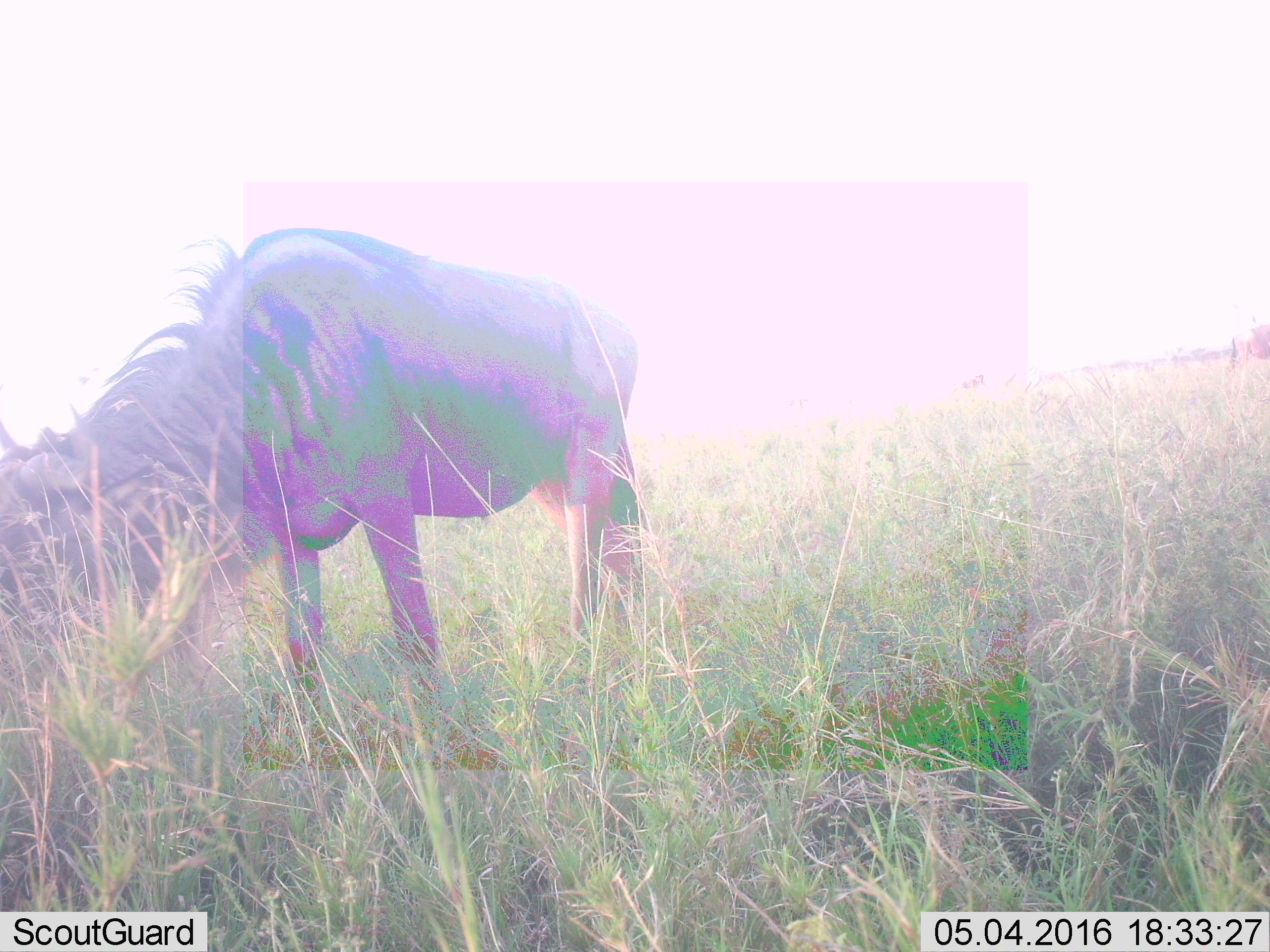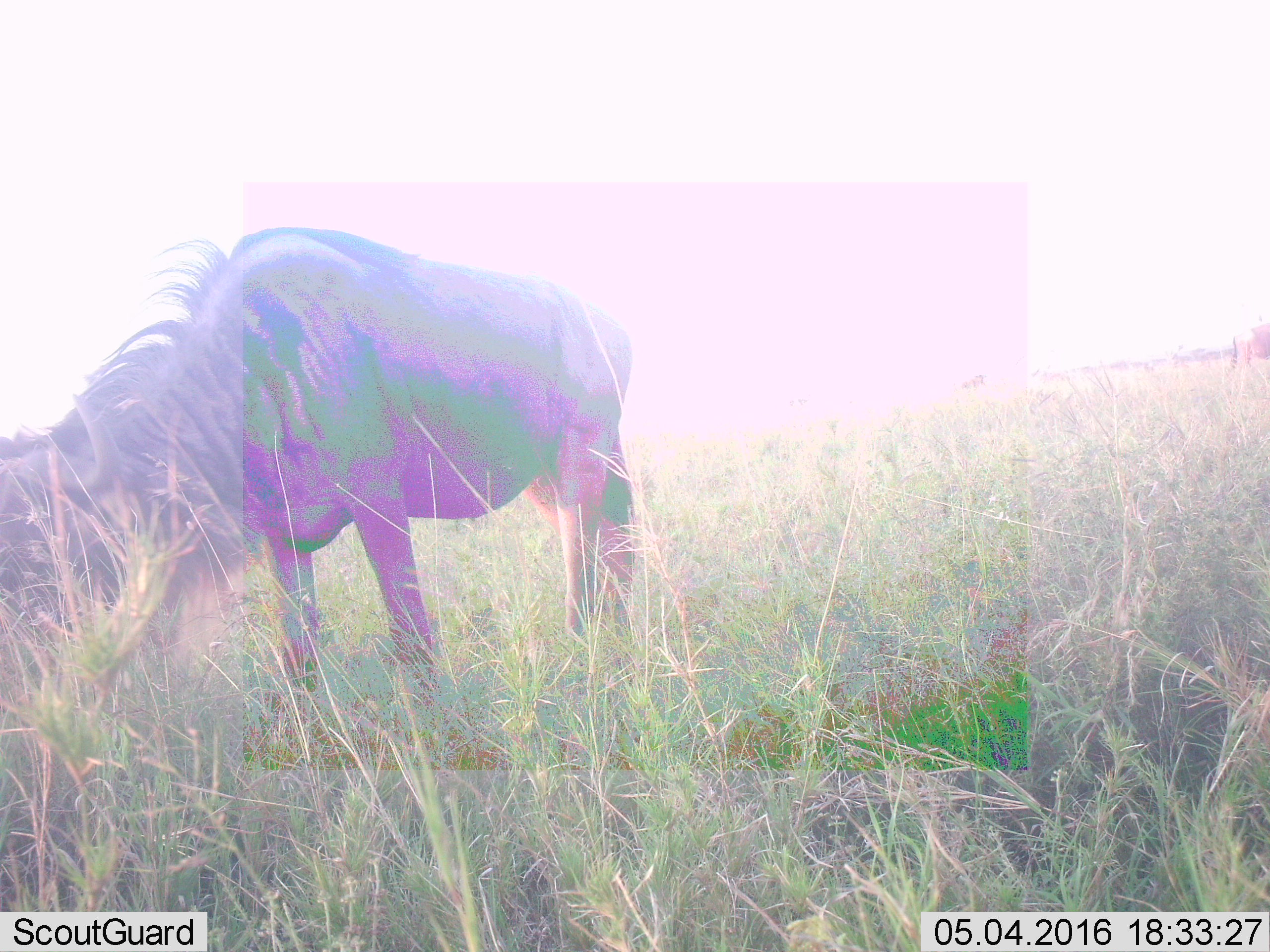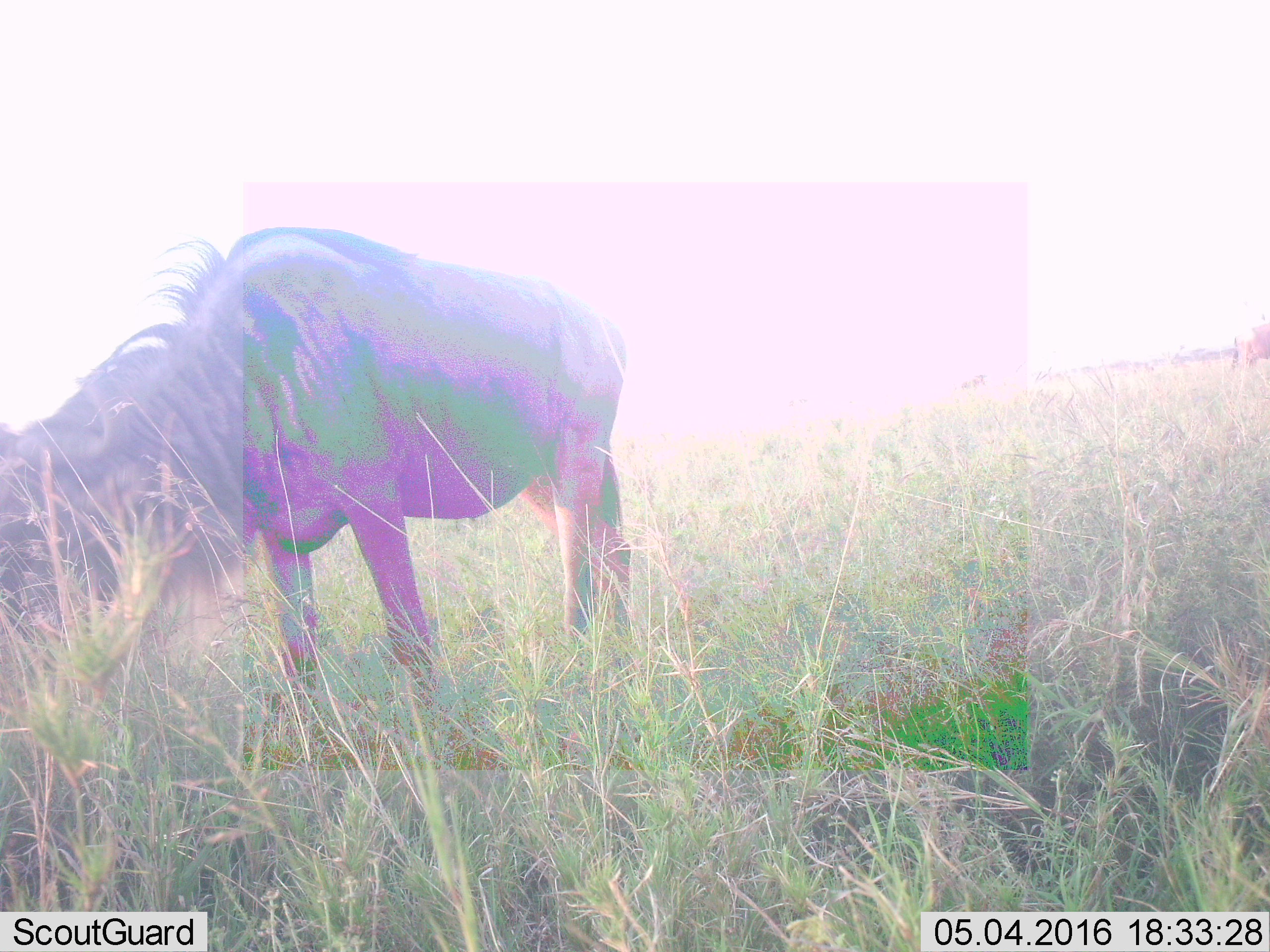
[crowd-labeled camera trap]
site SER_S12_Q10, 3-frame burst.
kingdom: Animalia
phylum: Chordata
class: Mammalia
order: Artiodactyla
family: Bovidae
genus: Connochaetes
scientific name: Connochaetes taurinus taurinus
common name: blue wildebeest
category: wildebeestblue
Wildebeestblue (blue wildebeest) (Connochaetes taurinus taurinus), count 1. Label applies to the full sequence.